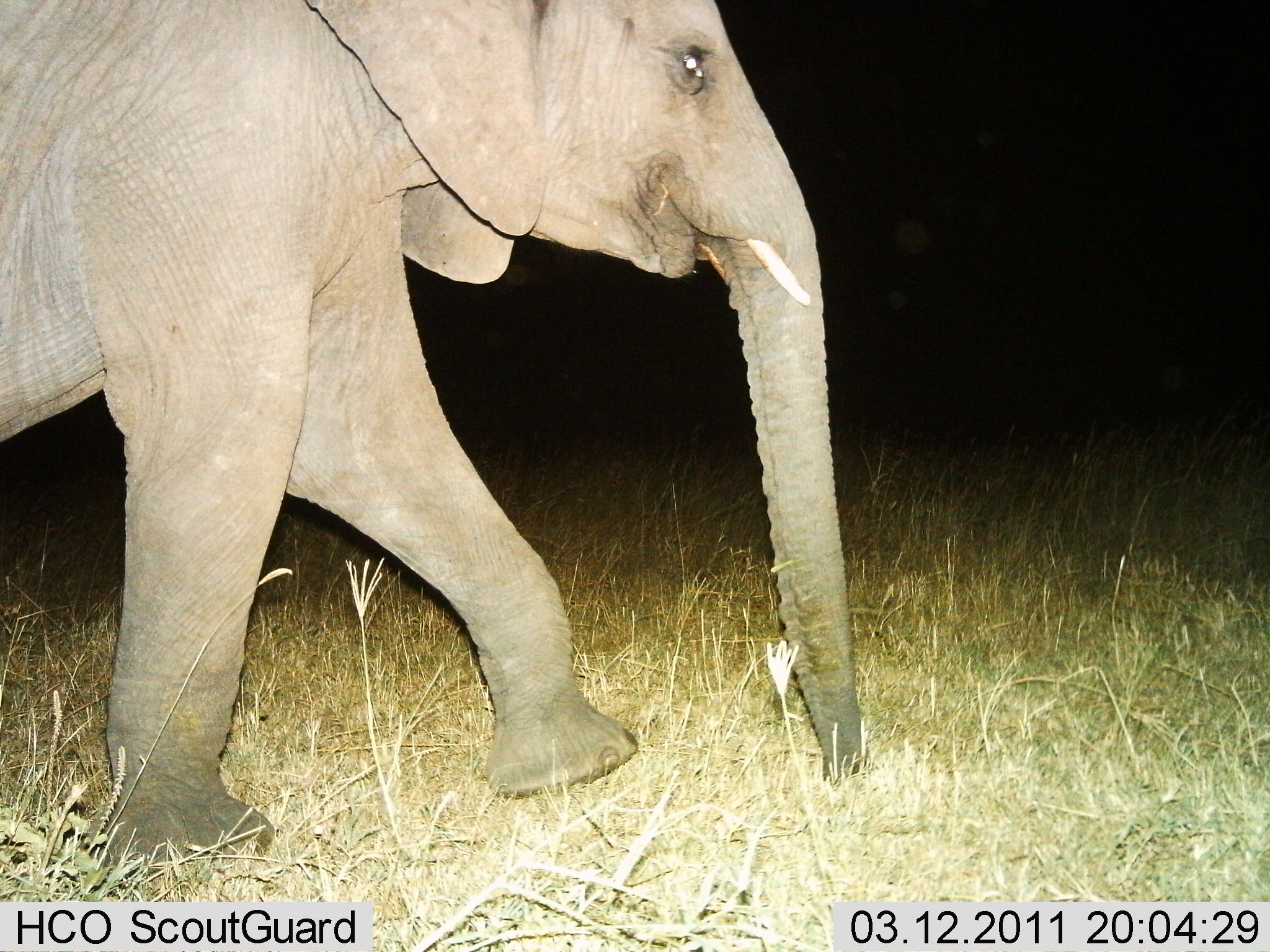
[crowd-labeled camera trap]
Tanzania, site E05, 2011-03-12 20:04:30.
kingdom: Animalia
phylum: Chordata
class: Mammalia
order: Proboscidea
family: Elephantidae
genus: Loxodonta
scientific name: Loxodonta africana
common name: african bush elephant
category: elephant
Elephant (african bush elephant) (Loxodonta africana), count 1. Behavior (volunteer vote fractions): standing 21%, resting 0%, moving 79%, interacting 0%. Young present (vote fraction): 0%. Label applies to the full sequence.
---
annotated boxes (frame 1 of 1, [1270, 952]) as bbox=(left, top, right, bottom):
animal: bbox=(1, 0, 877, 892)